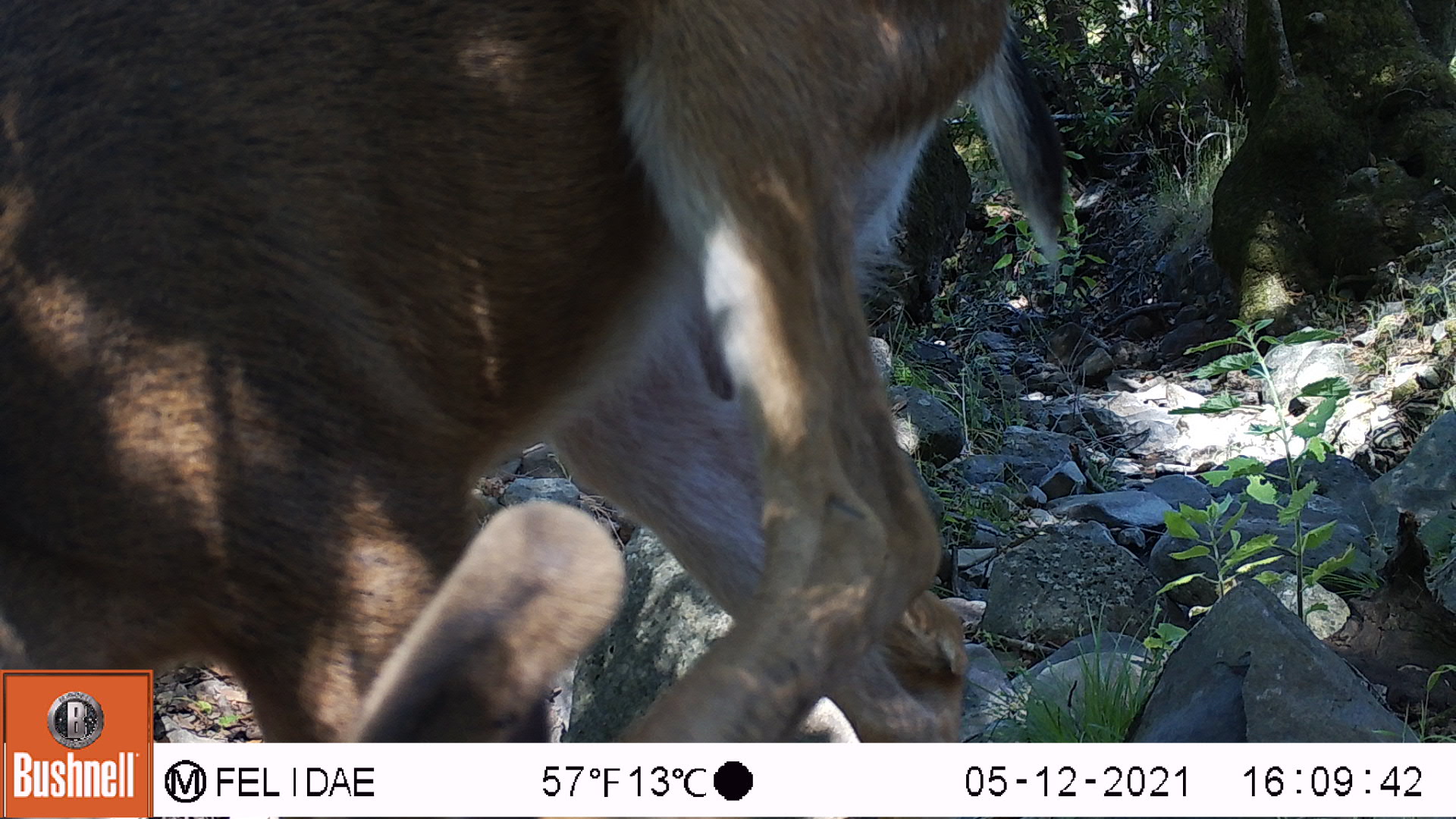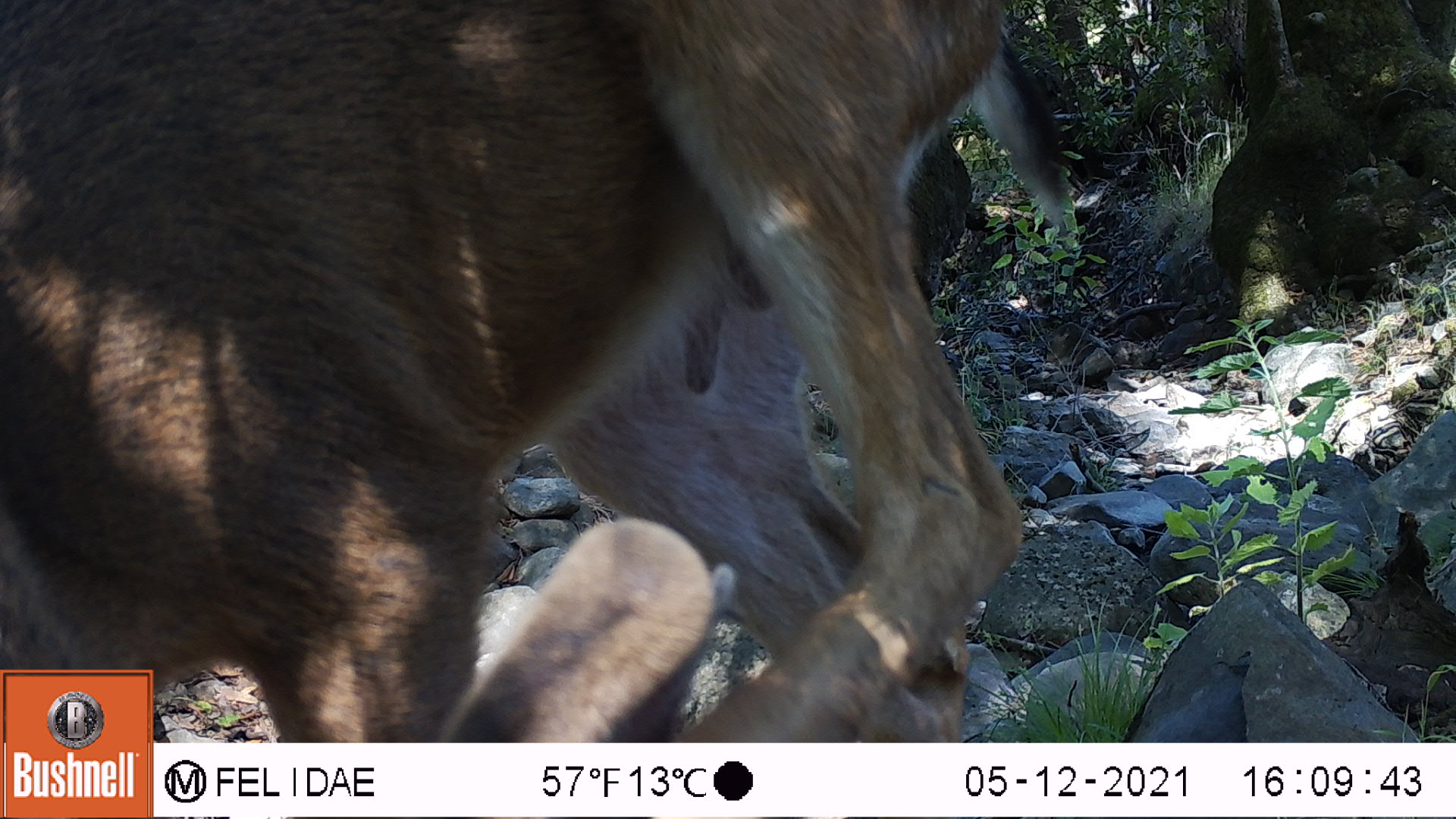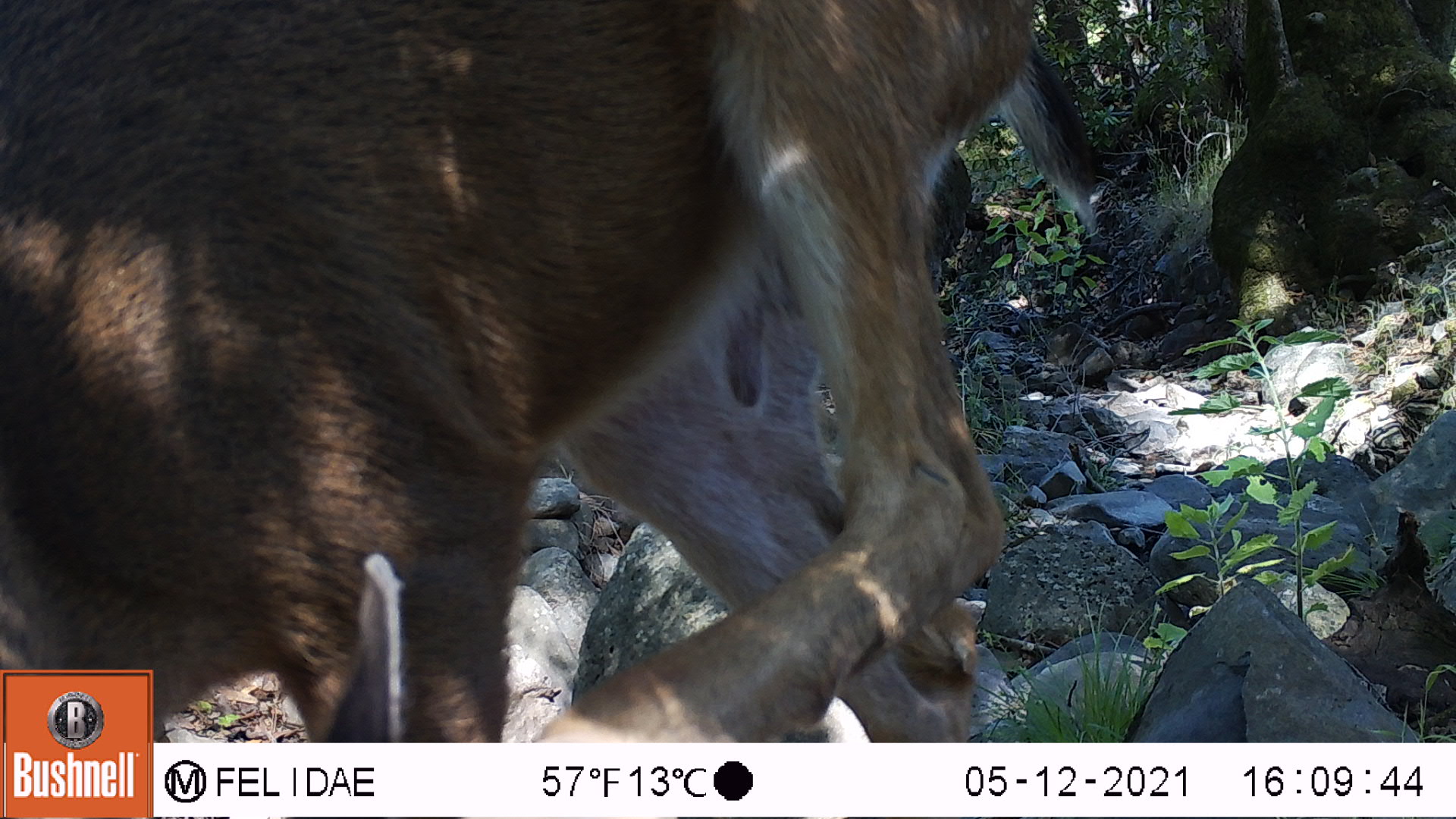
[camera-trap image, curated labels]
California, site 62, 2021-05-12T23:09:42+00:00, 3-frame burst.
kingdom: Animalia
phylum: Chordata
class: Mammalia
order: Artiodactyla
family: Cervidae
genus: Odocoileus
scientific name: Odocoileus hemionus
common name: mule deer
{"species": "mule deer (Odocoileus hemionus)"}